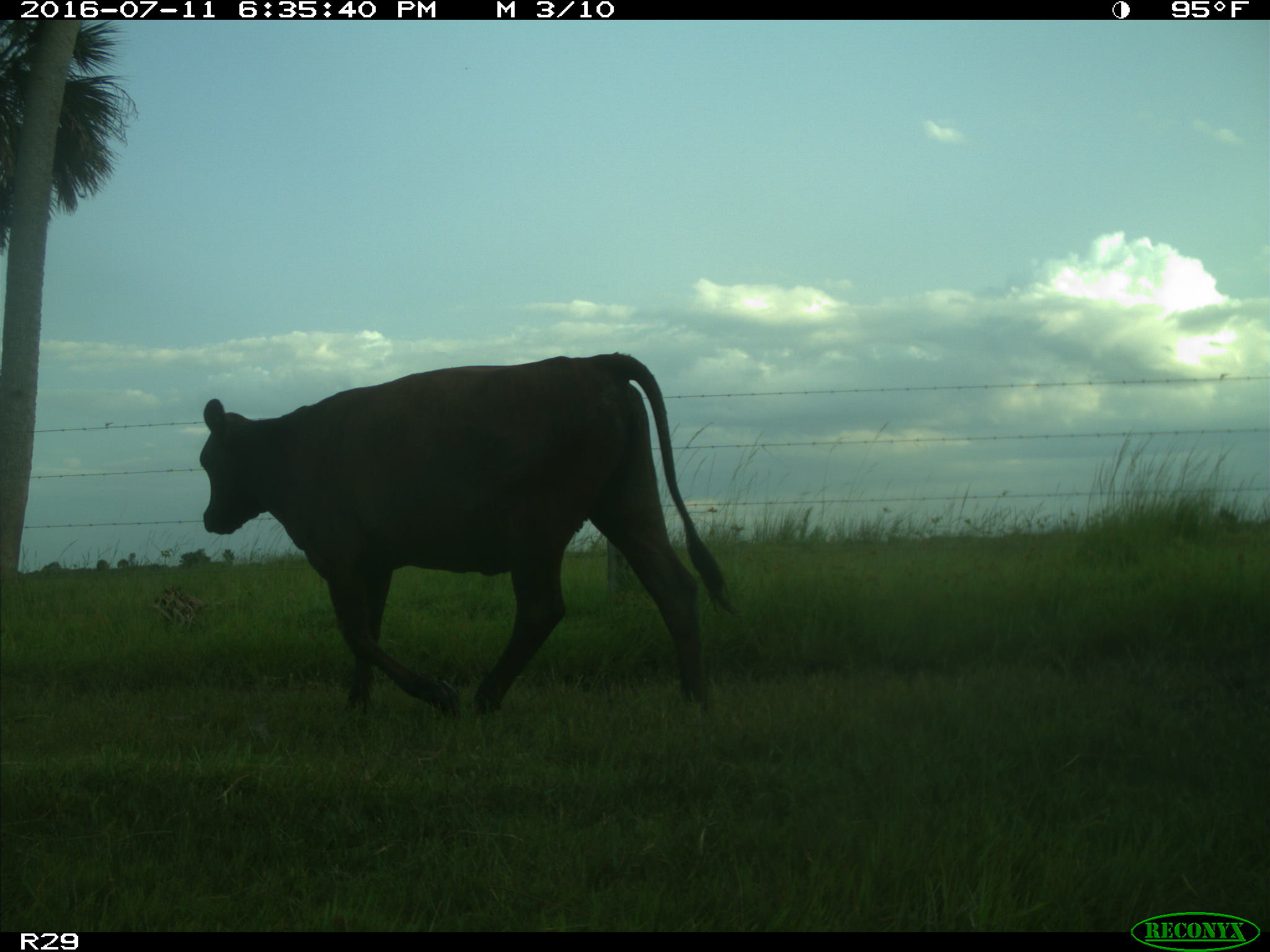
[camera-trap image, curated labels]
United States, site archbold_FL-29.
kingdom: Animalia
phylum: Chordata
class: Mammalia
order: Artiodactyla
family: Bovidae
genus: Bos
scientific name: Bos taurus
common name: domestic cow